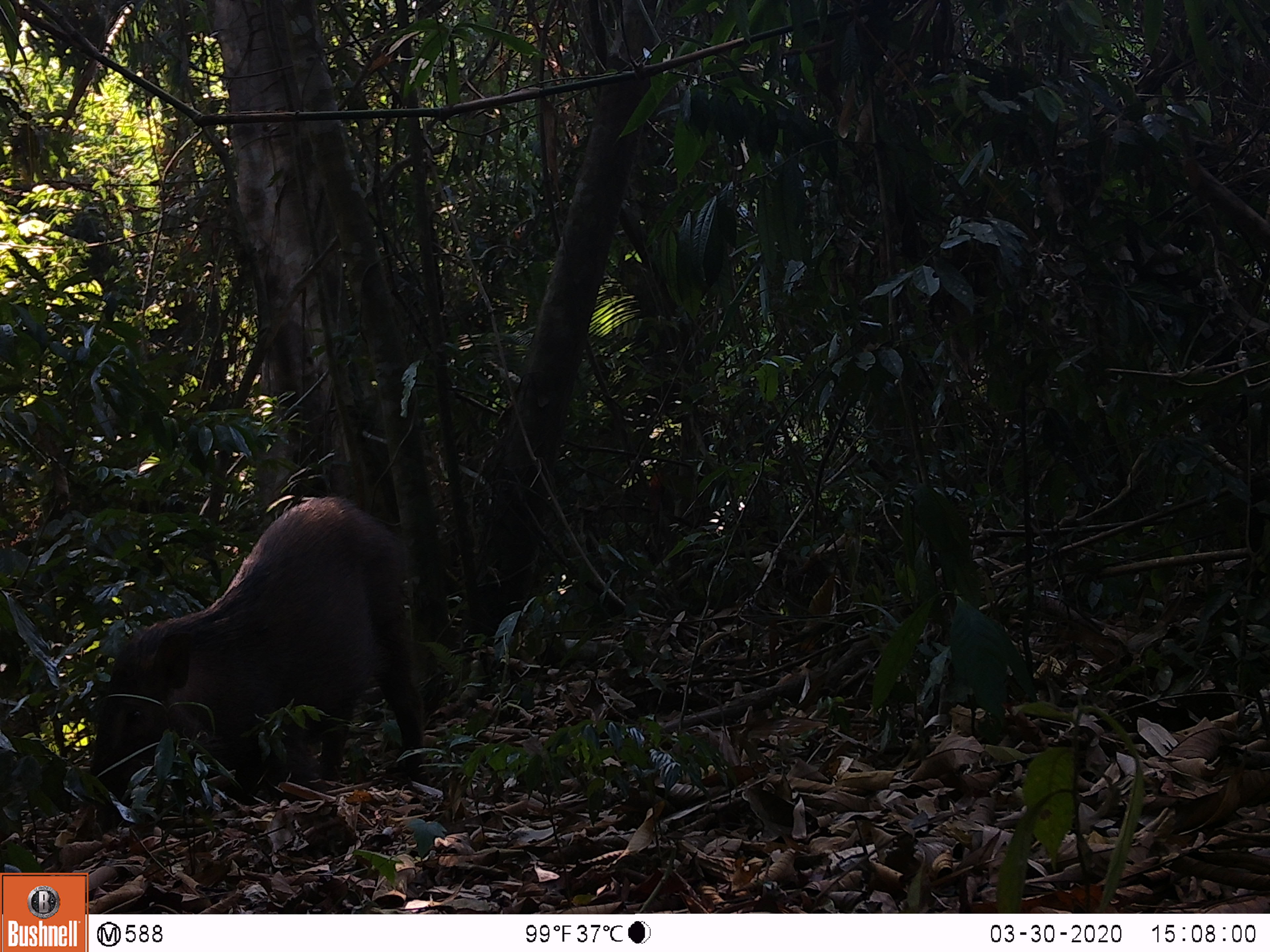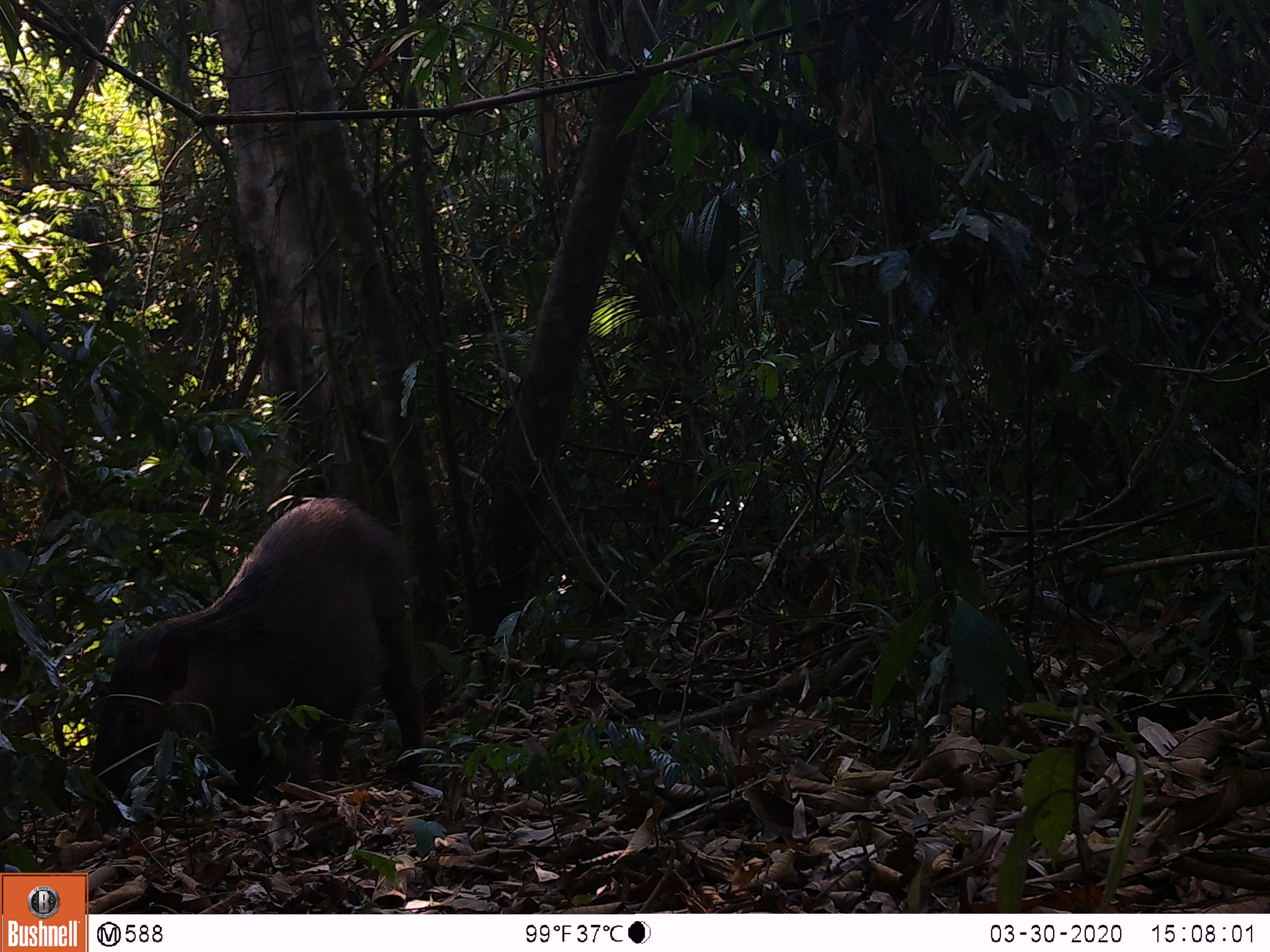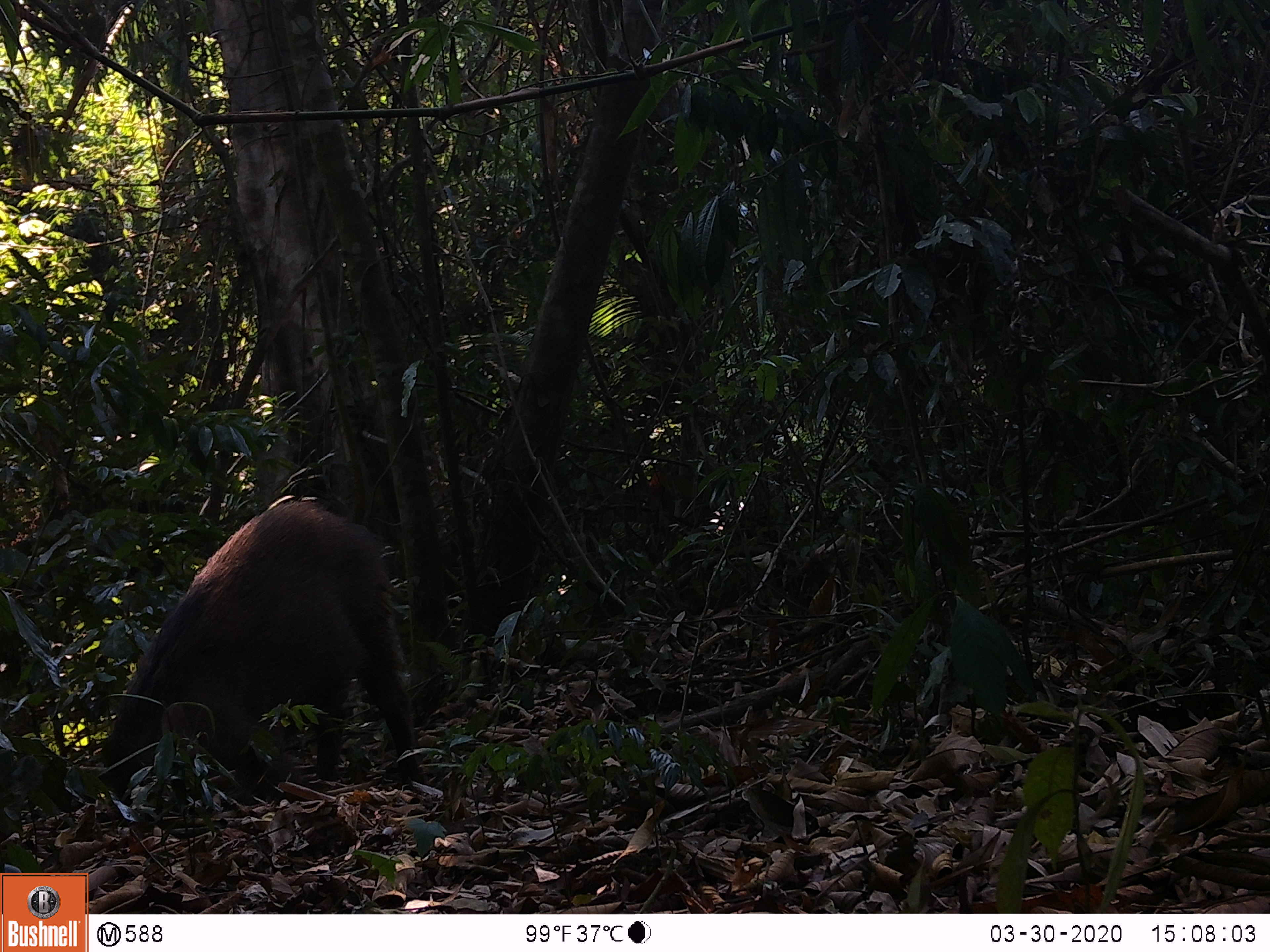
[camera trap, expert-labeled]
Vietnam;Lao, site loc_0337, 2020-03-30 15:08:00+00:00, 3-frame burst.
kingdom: Animalia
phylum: Chordata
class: Mammalia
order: Artiodactyla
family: Suidae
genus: Sus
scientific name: Sus scrofa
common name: eurasian wild pig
Eurasian wild pig (Sus scrofa). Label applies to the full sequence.